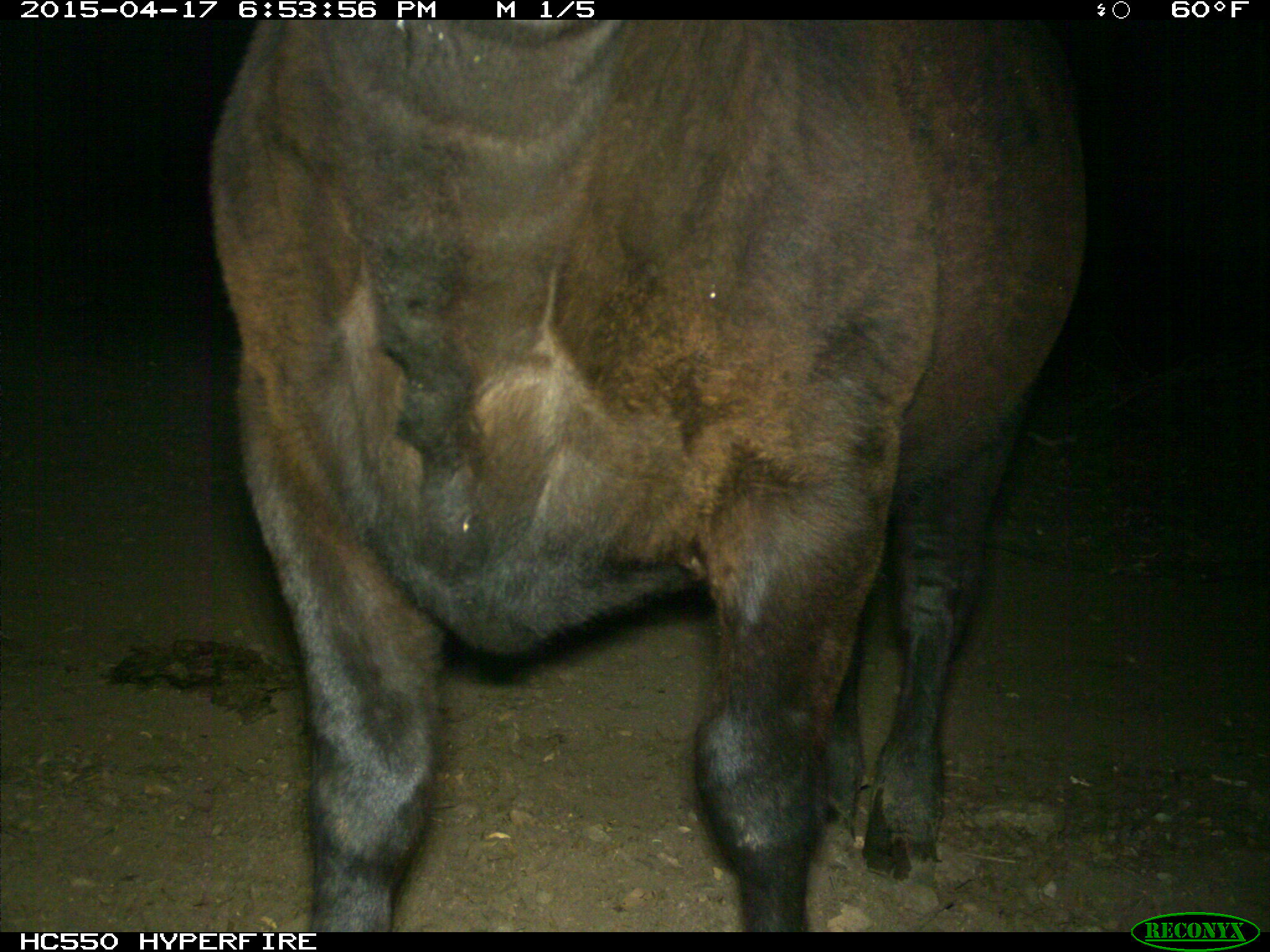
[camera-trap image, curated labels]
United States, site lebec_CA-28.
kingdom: Animalia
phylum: Chordata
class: Mammalia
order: Artiodactyla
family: Bovidae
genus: Bos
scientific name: Bos taurus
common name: domestic cow